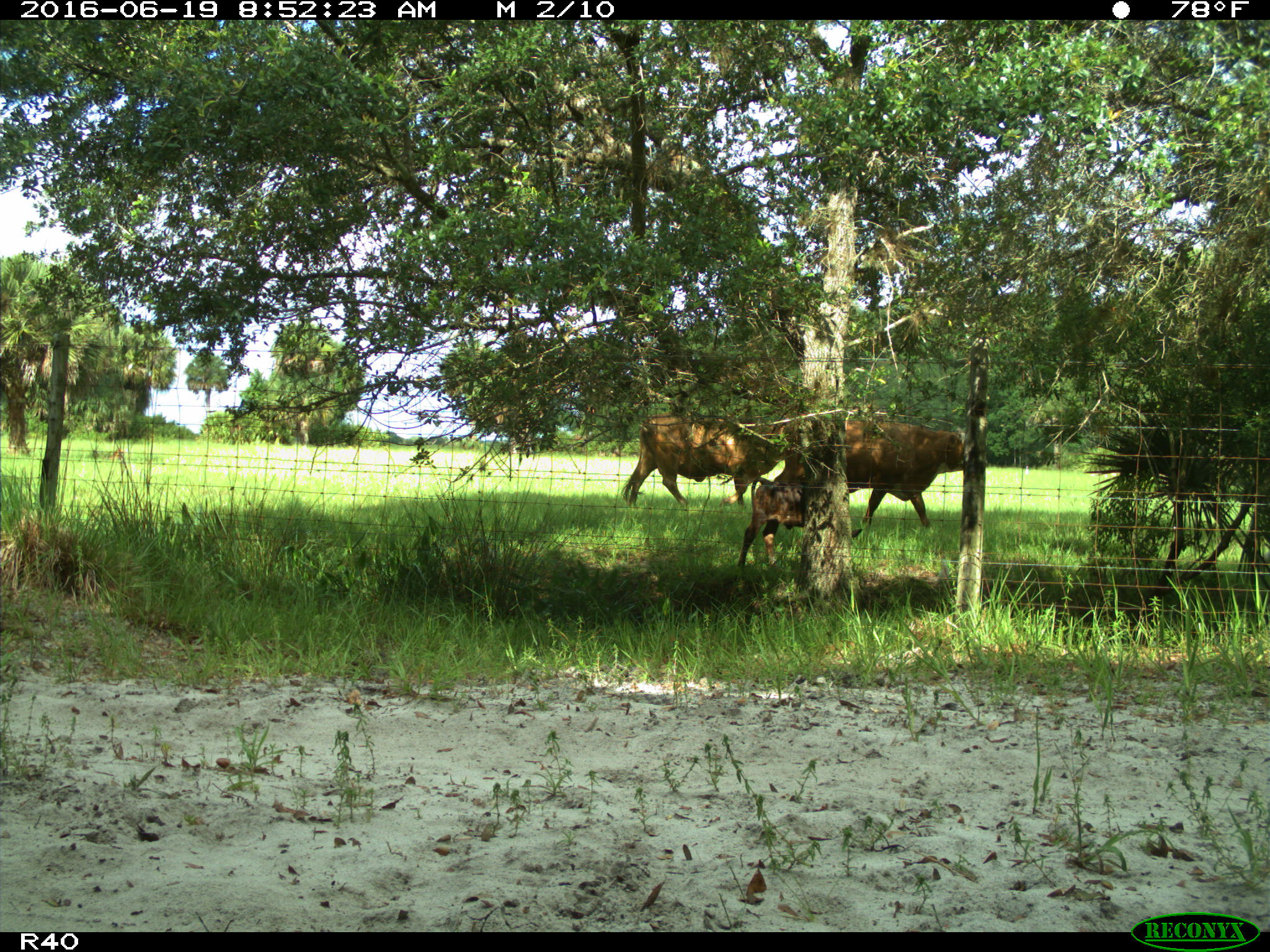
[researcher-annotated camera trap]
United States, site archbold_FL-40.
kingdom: Animalia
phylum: Chordata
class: Mammalia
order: Artiodactyla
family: Bovidae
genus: Bos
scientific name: Bos taurus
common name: domestic cow